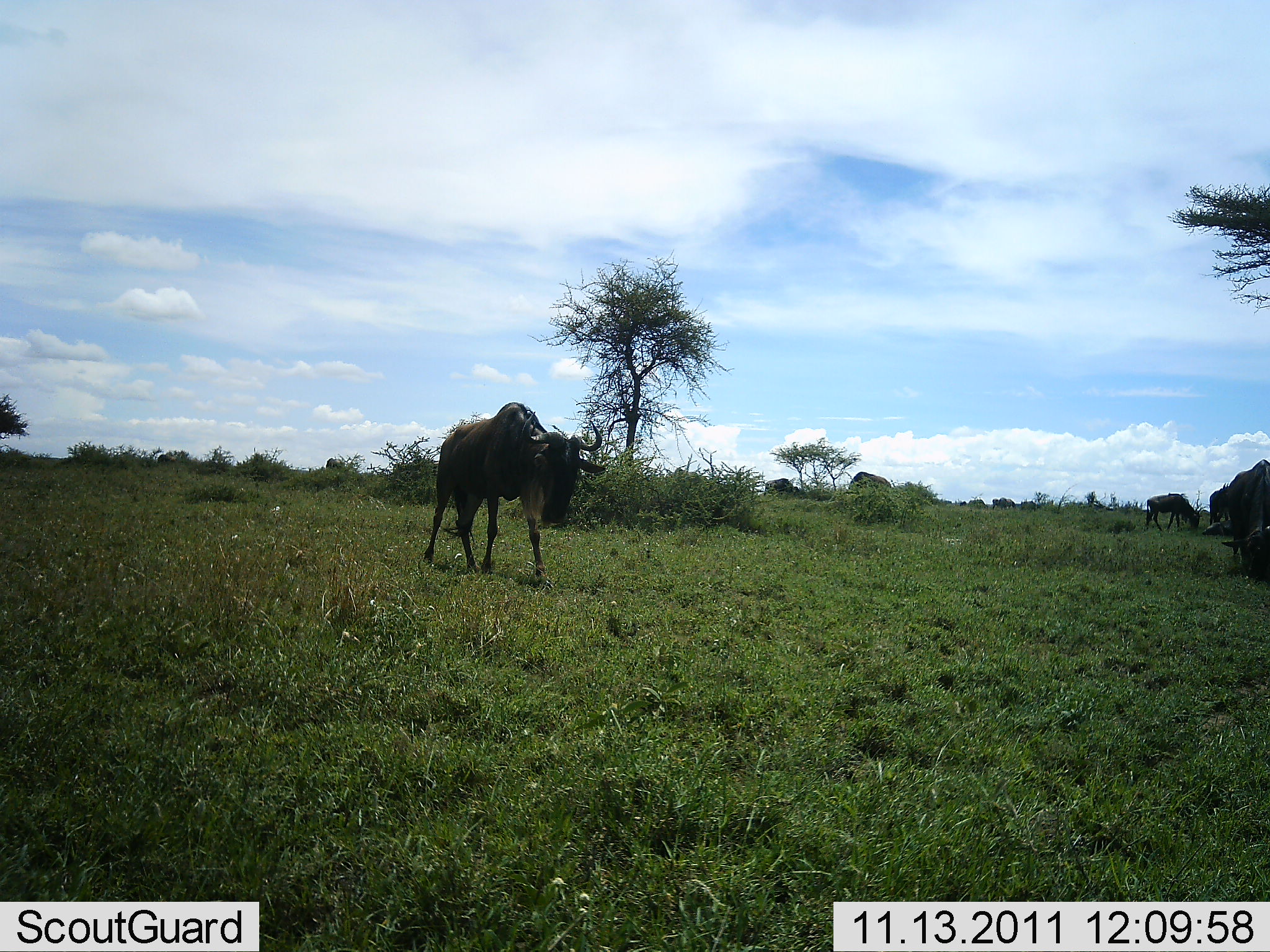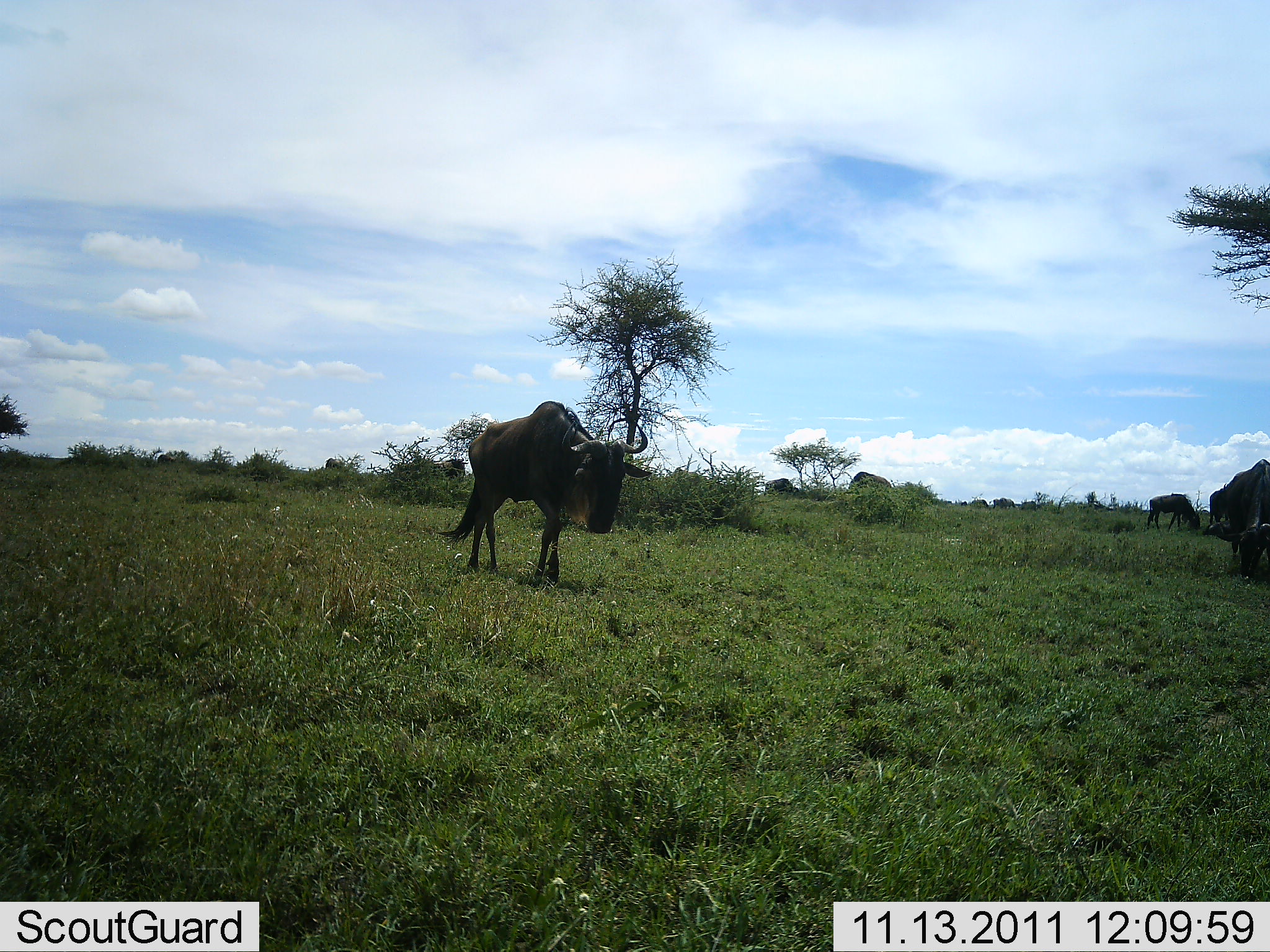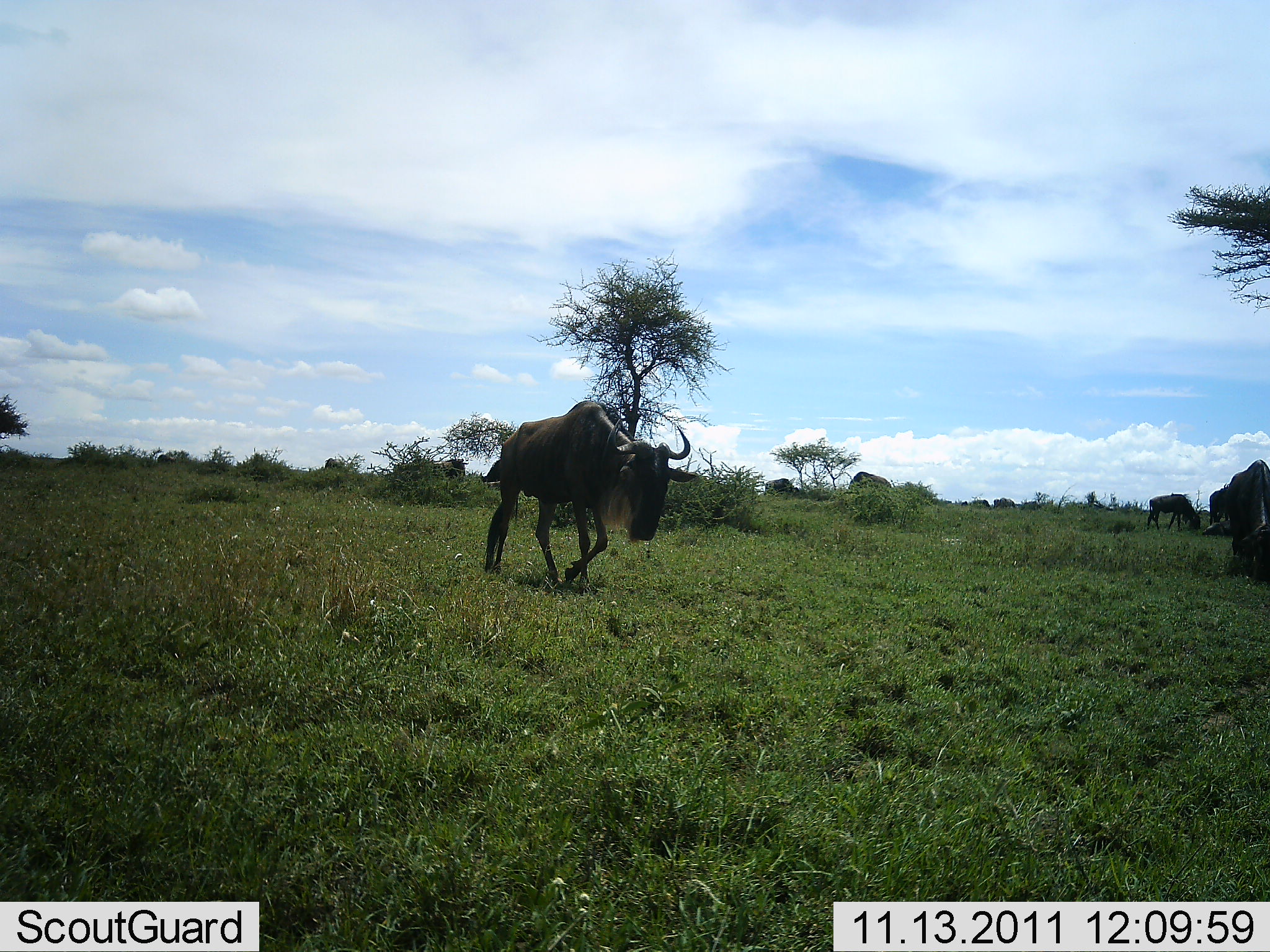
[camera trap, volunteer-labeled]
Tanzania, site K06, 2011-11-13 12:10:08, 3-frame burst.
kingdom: Animalia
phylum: Chordata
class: Mammalia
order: Artiodactyla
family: Bovidae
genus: Connochaetes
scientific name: Connochaetes taurinus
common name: blue wildebeest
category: wildebeest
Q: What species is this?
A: Wildebeest (blue wildebeest) (Connochaetes taurinus).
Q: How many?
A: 3.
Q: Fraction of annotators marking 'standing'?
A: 40%.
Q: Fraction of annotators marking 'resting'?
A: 13%.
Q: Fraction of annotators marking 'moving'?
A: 100%.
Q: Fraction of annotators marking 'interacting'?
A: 0%.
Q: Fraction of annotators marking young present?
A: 0%.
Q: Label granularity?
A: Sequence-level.